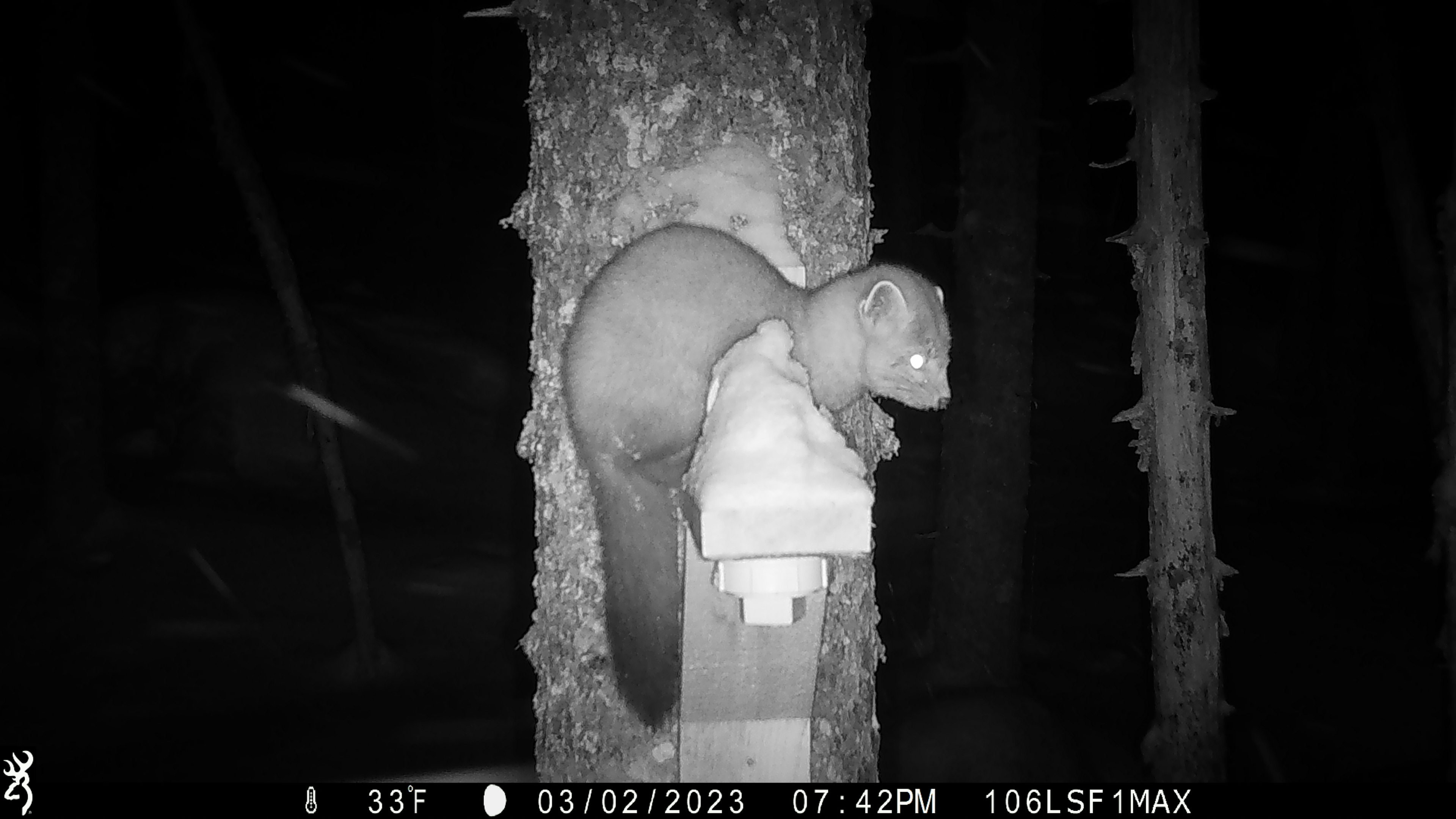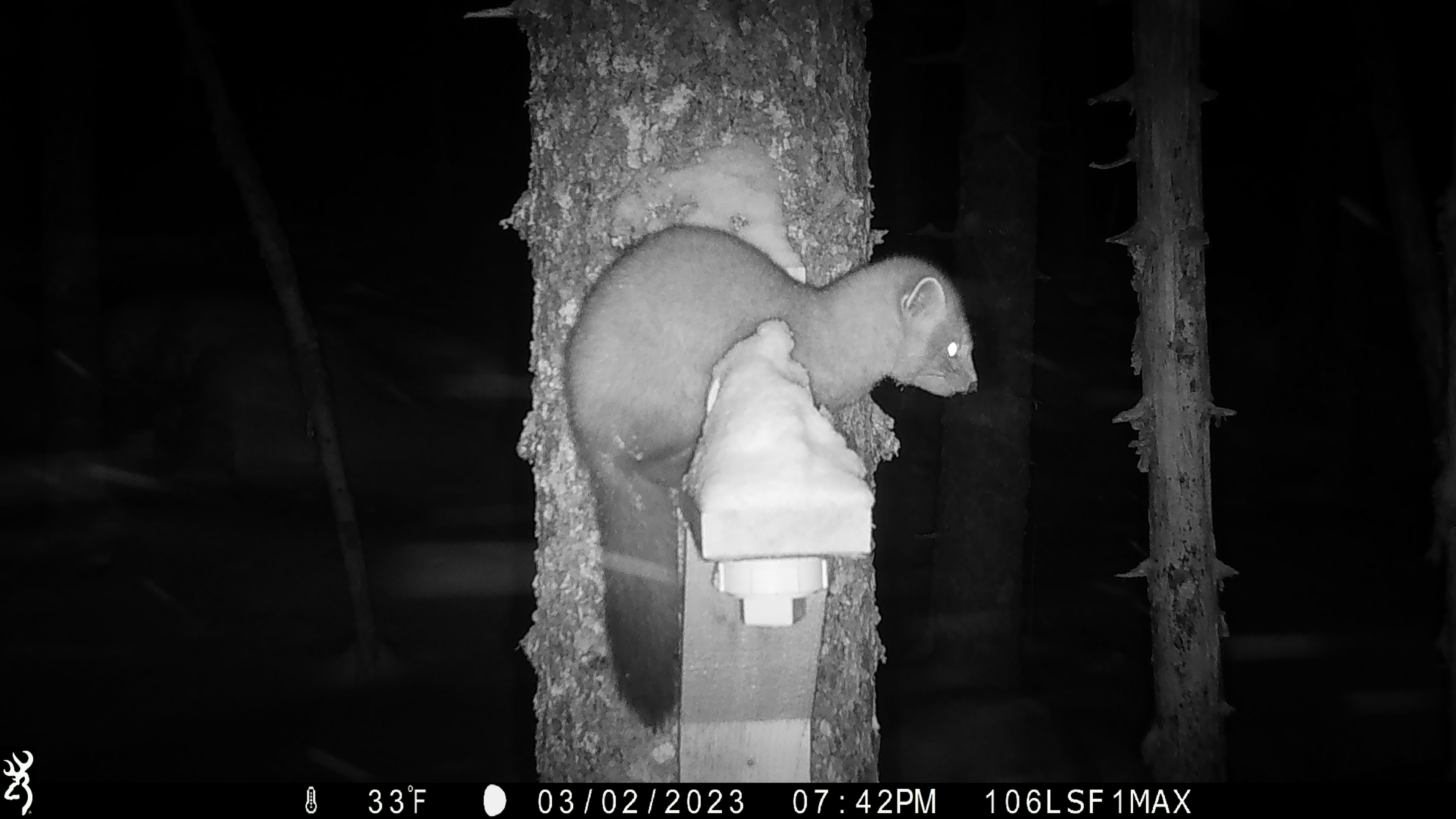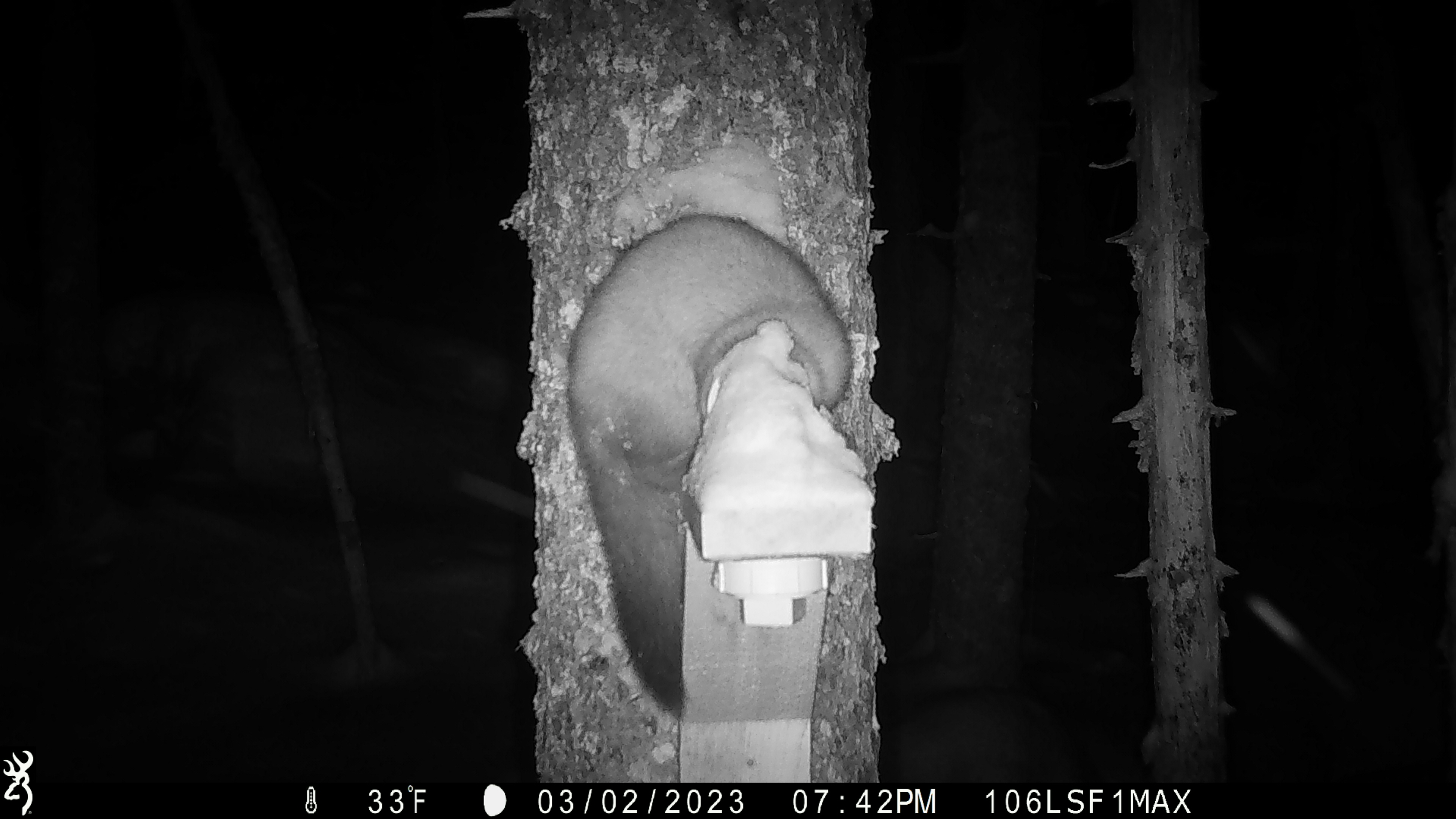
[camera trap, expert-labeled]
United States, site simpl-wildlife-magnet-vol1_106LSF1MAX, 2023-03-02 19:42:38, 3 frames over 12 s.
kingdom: Animalia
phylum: Chordata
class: Mammalia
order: Carnivora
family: Mustelidae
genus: Martes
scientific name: Martes americana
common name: american marten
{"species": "american marten (Martes americana)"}